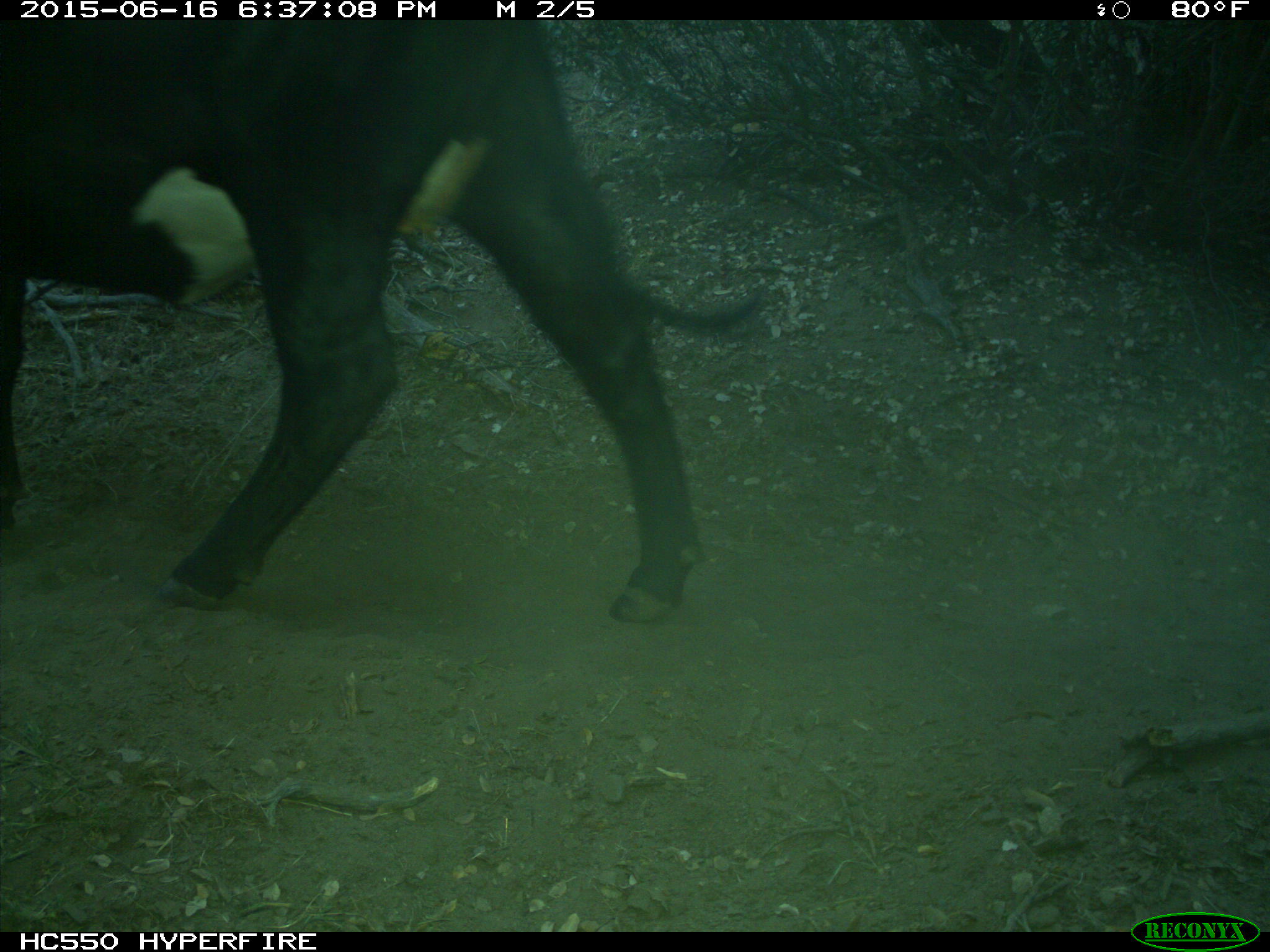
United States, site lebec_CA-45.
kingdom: Animalia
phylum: Chordata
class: Mammalia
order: Artiodactyla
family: Bovidae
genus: Bos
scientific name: Bos taurus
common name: domestic cow